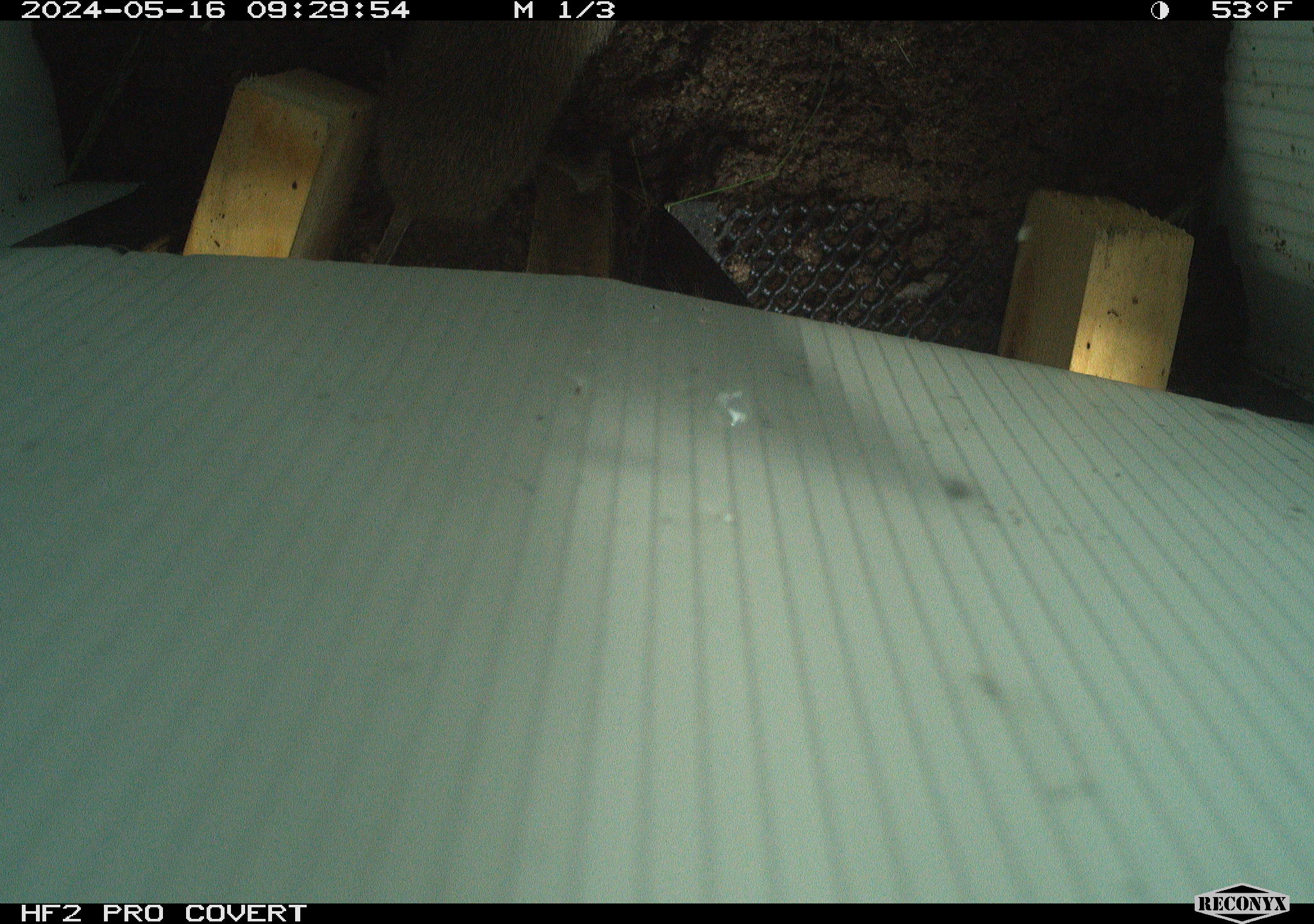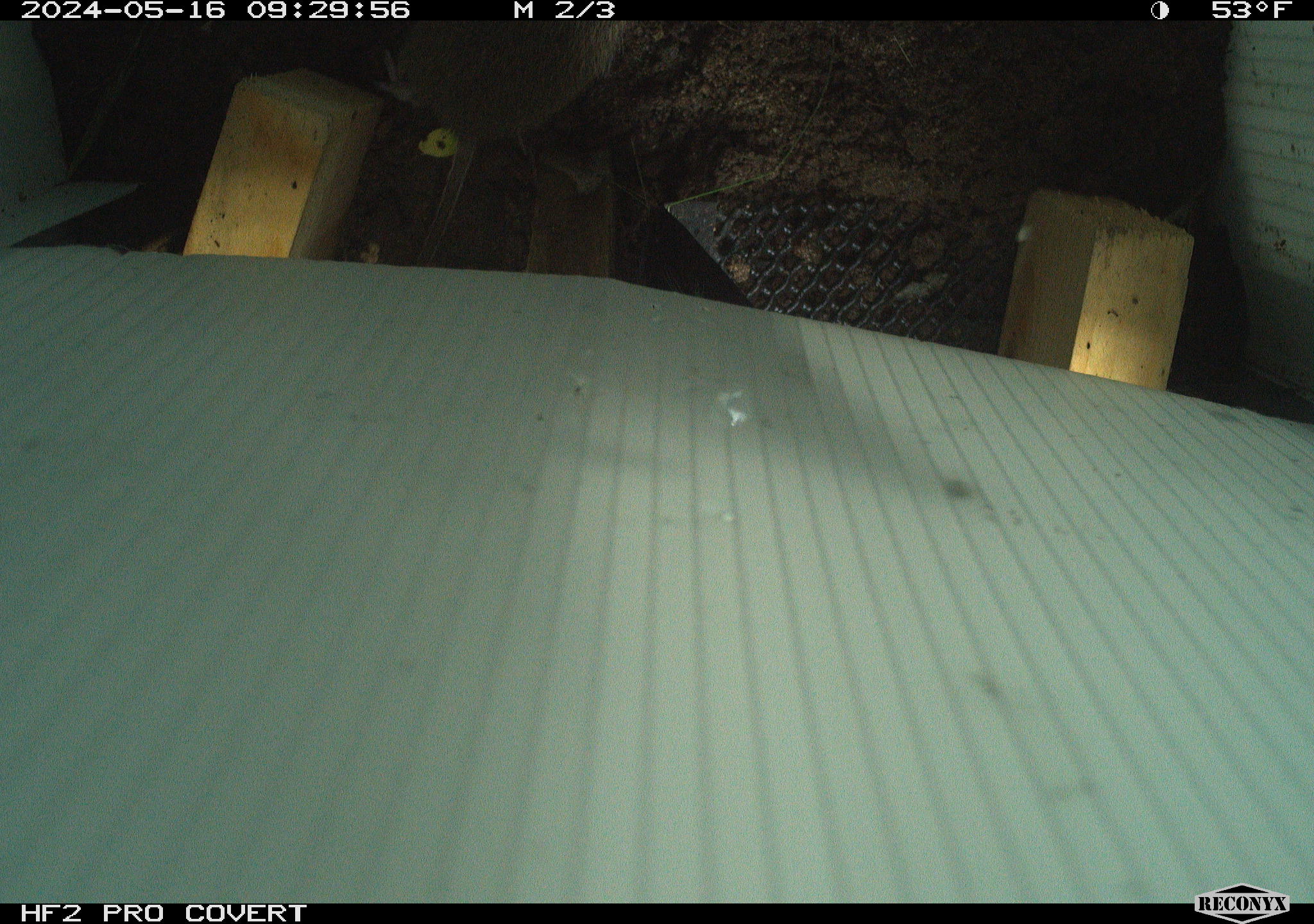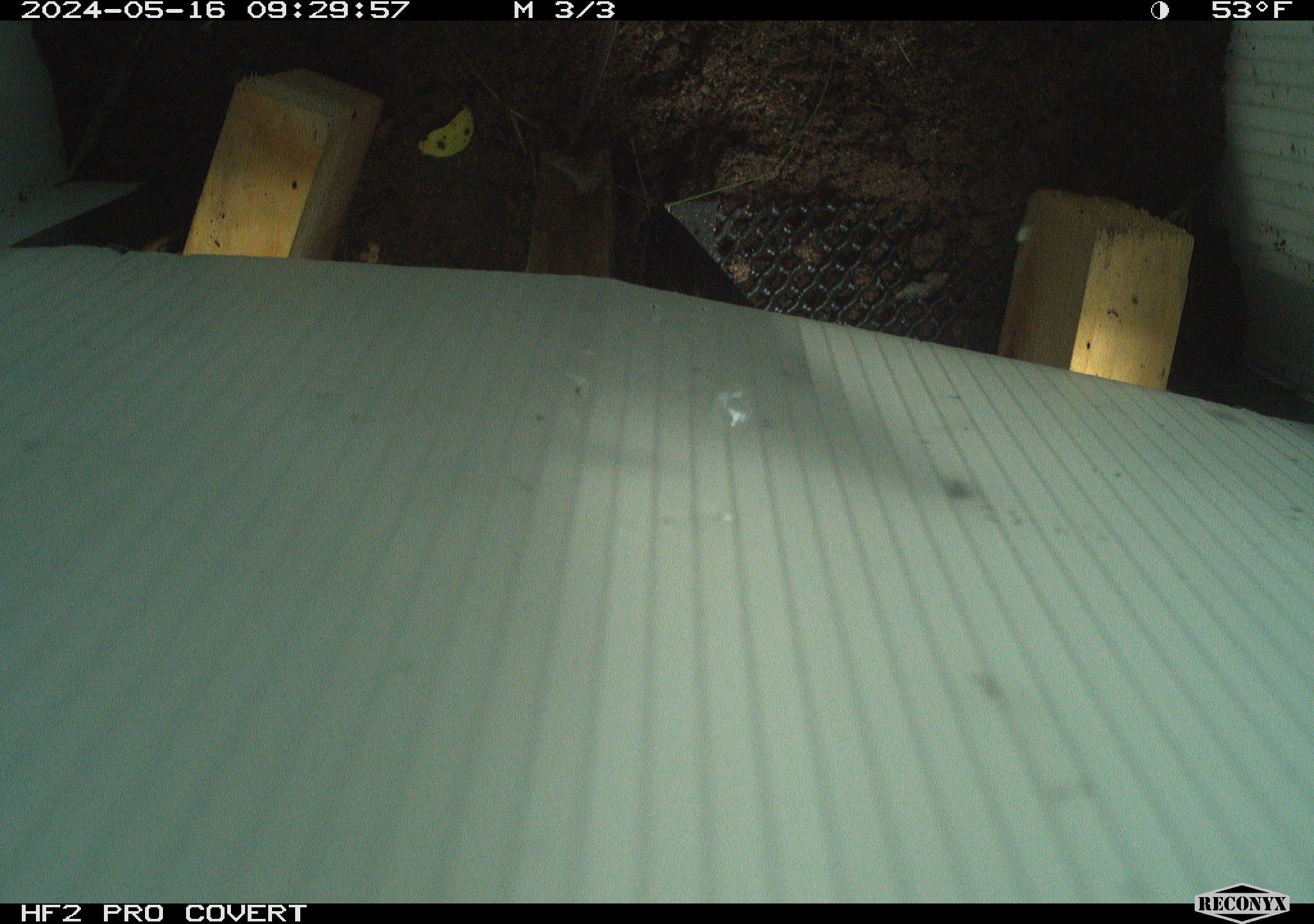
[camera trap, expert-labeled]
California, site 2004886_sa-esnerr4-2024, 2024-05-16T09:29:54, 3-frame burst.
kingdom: Animalia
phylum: Chordata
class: Mammalia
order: Rodentia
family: Cricetidae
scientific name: Cricetidae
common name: hamsters, voles, lemmings, and allies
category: cricetidae family